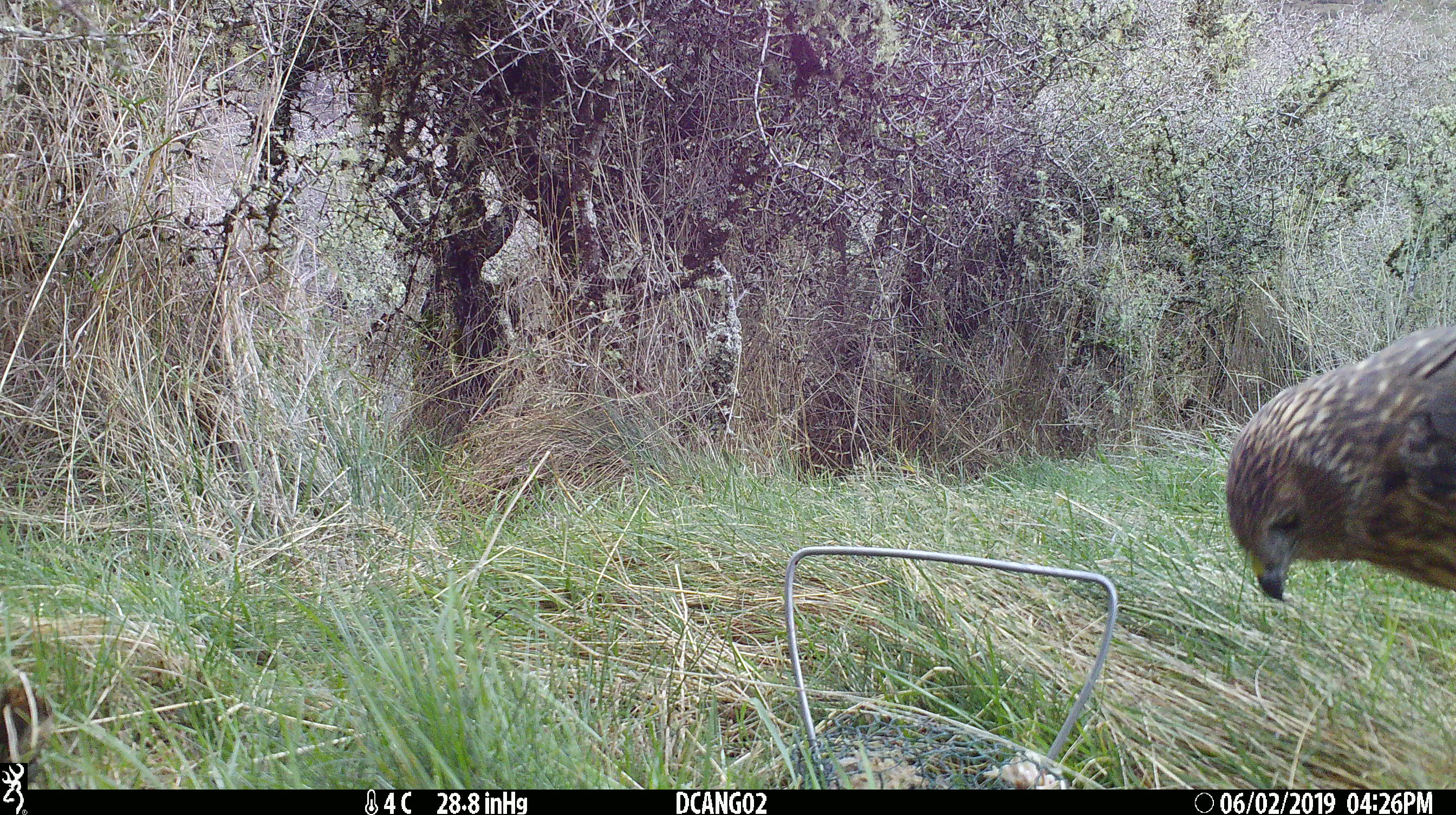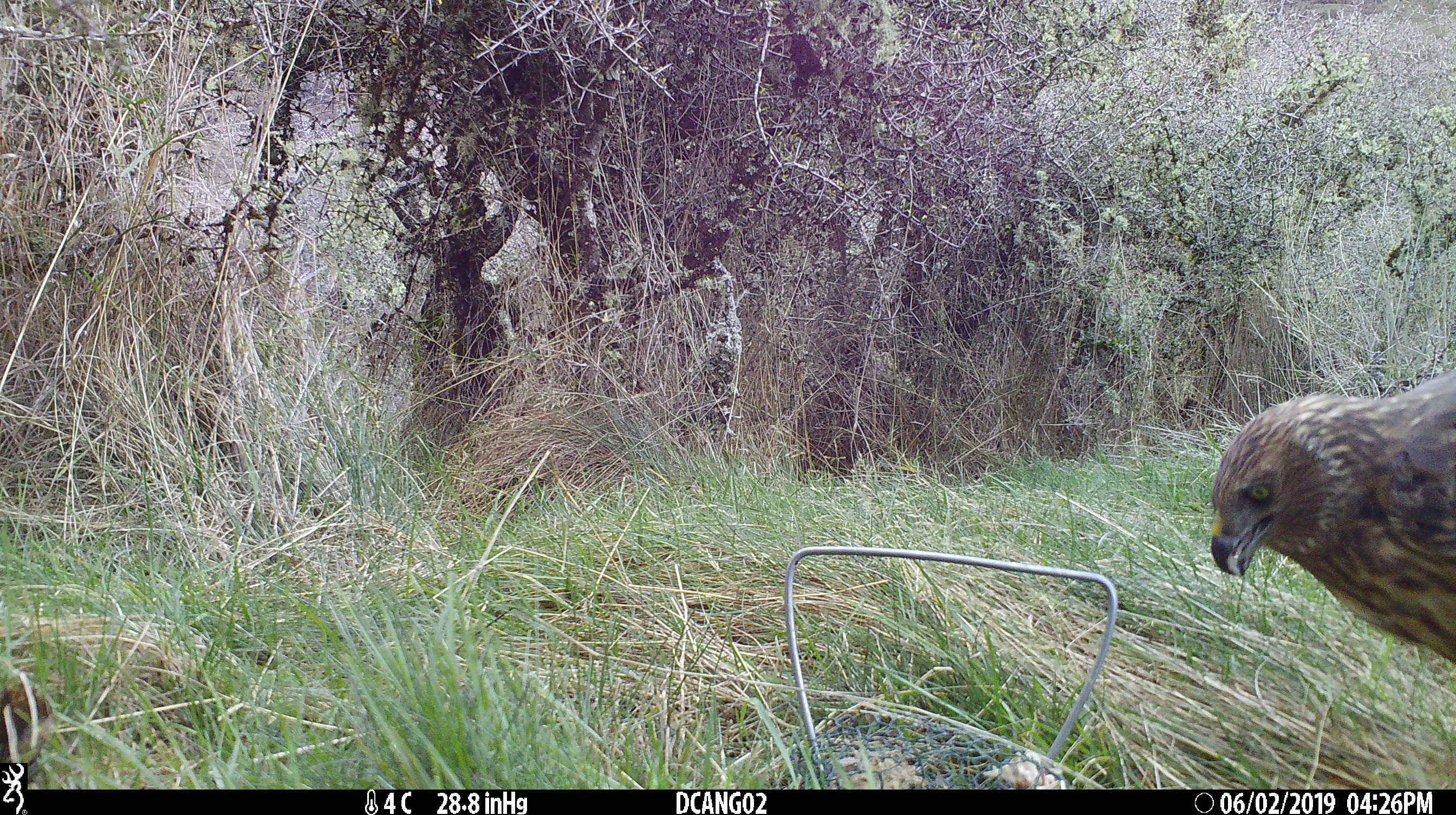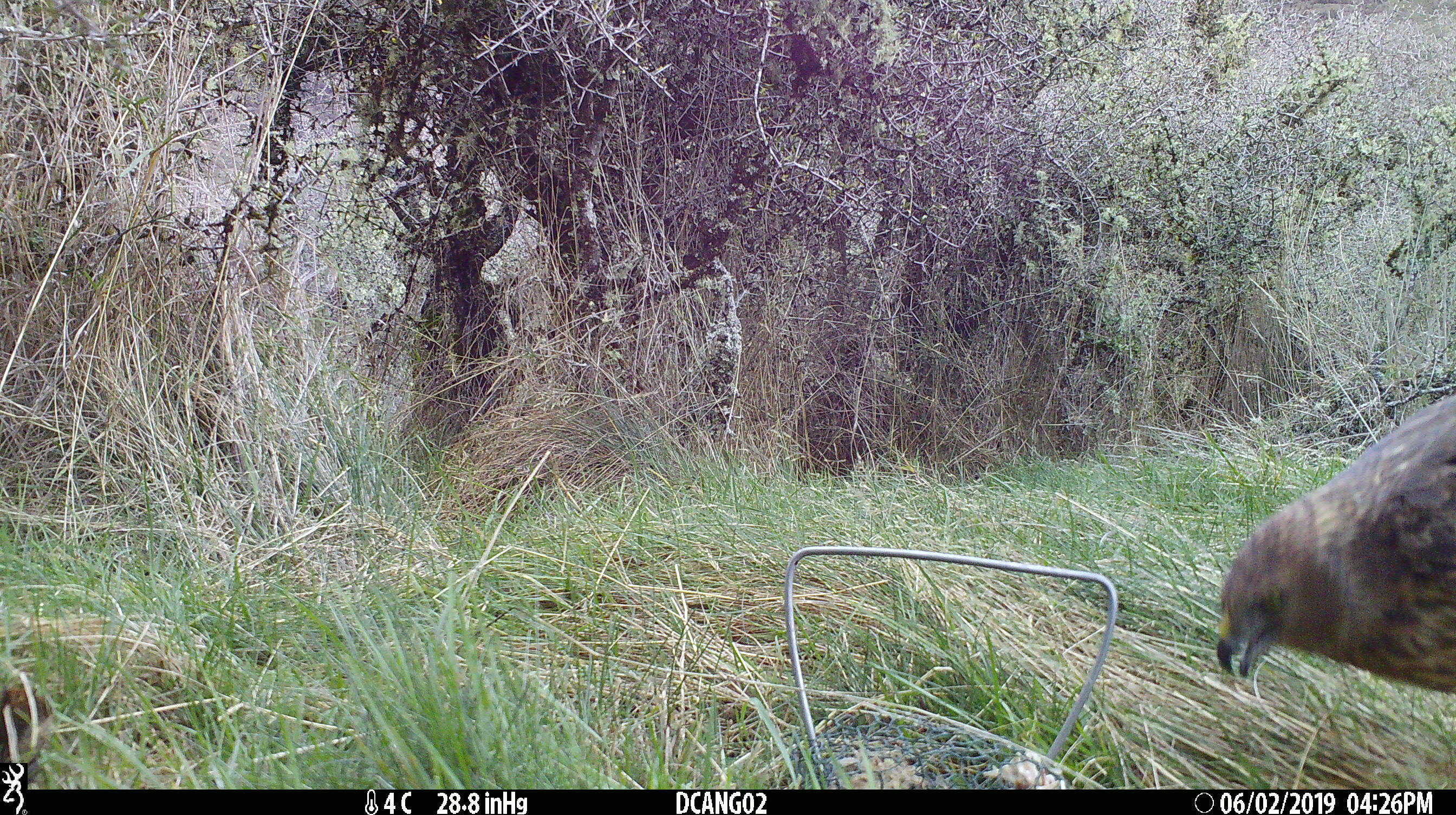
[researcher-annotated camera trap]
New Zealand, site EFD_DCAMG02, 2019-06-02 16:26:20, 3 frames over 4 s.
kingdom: Animalia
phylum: Chordata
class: Aves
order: Accipitriformes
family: Accipitridae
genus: Circus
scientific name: Circus approximans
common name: swamp harrier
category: harrier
Harrier (swamp harrier) (Circus approximans).